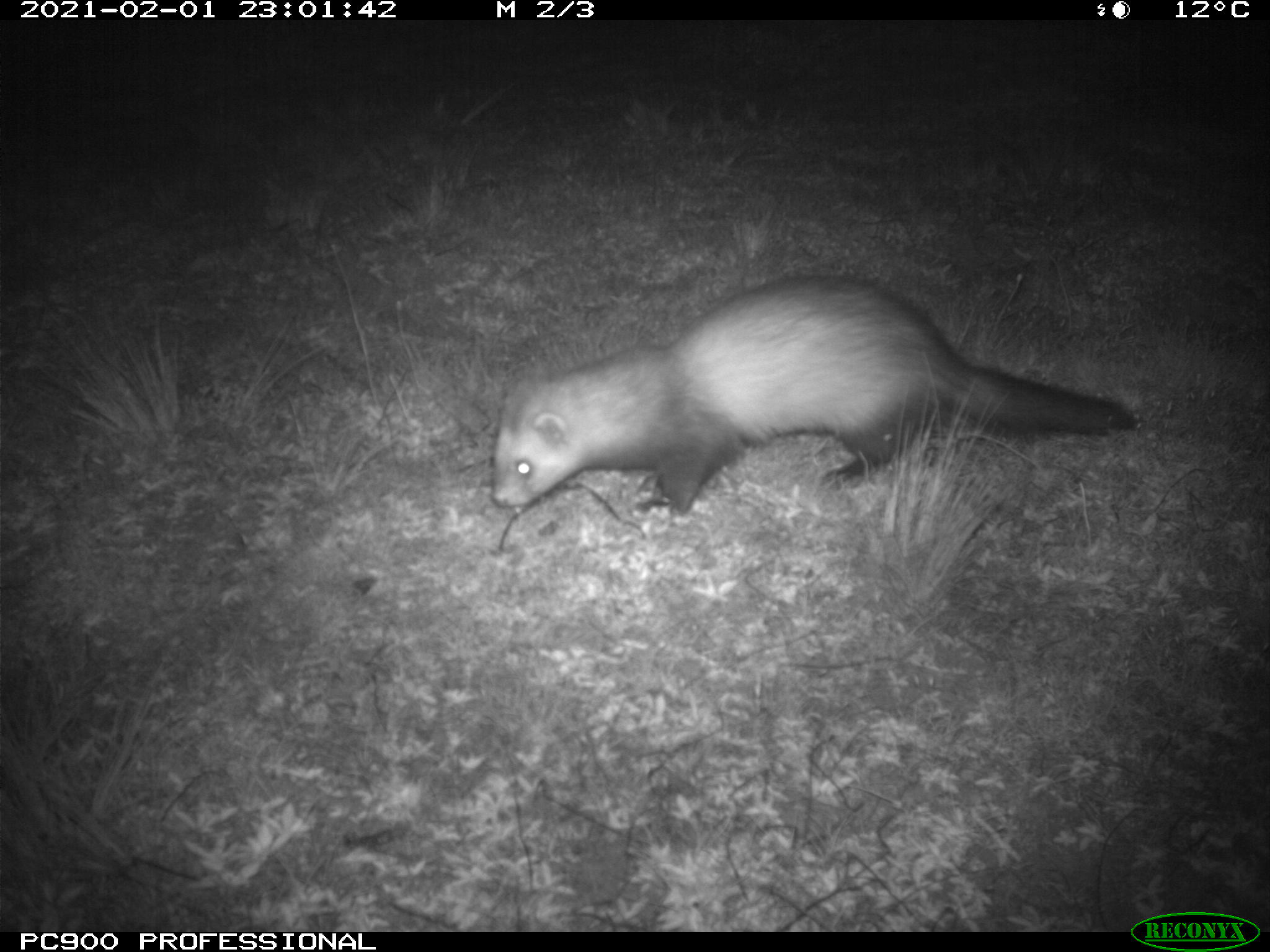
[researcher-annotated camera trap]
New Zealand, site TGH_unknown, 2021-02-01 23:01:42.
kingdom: Animalia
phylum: Chordata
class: Mammalia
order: Carnivora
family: Mustelidae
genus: Mustela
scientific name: Mustela furo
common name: ferret